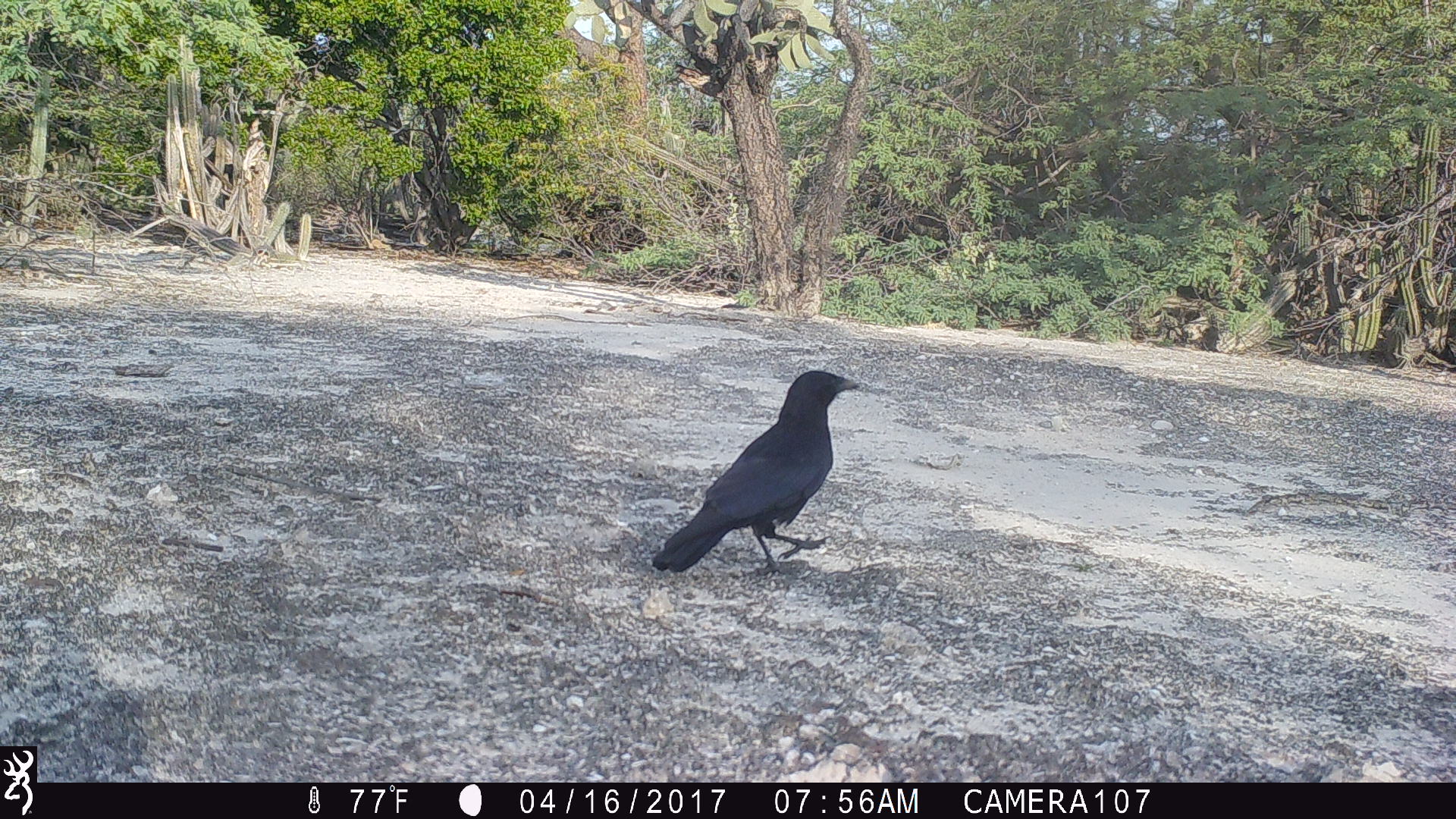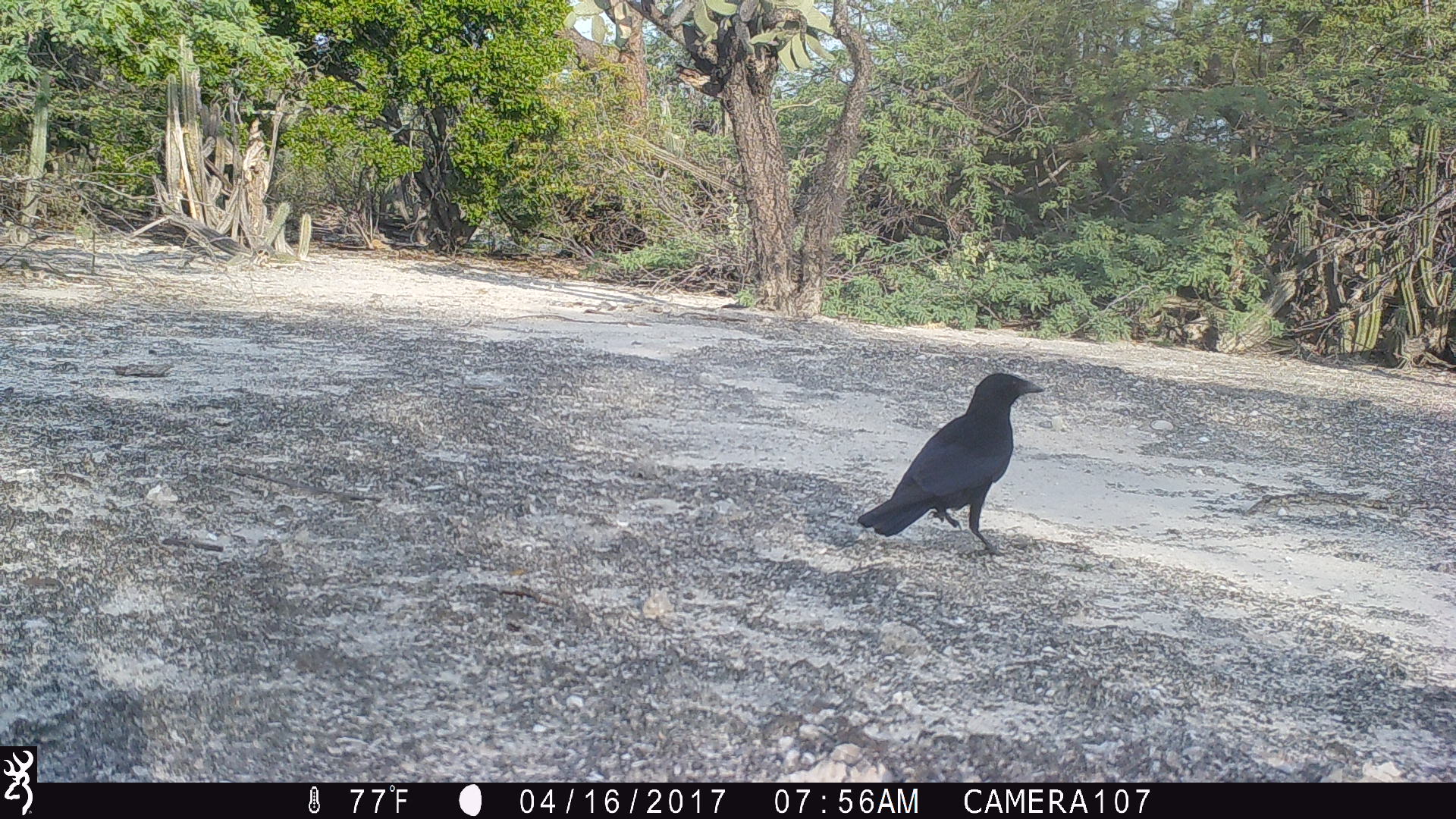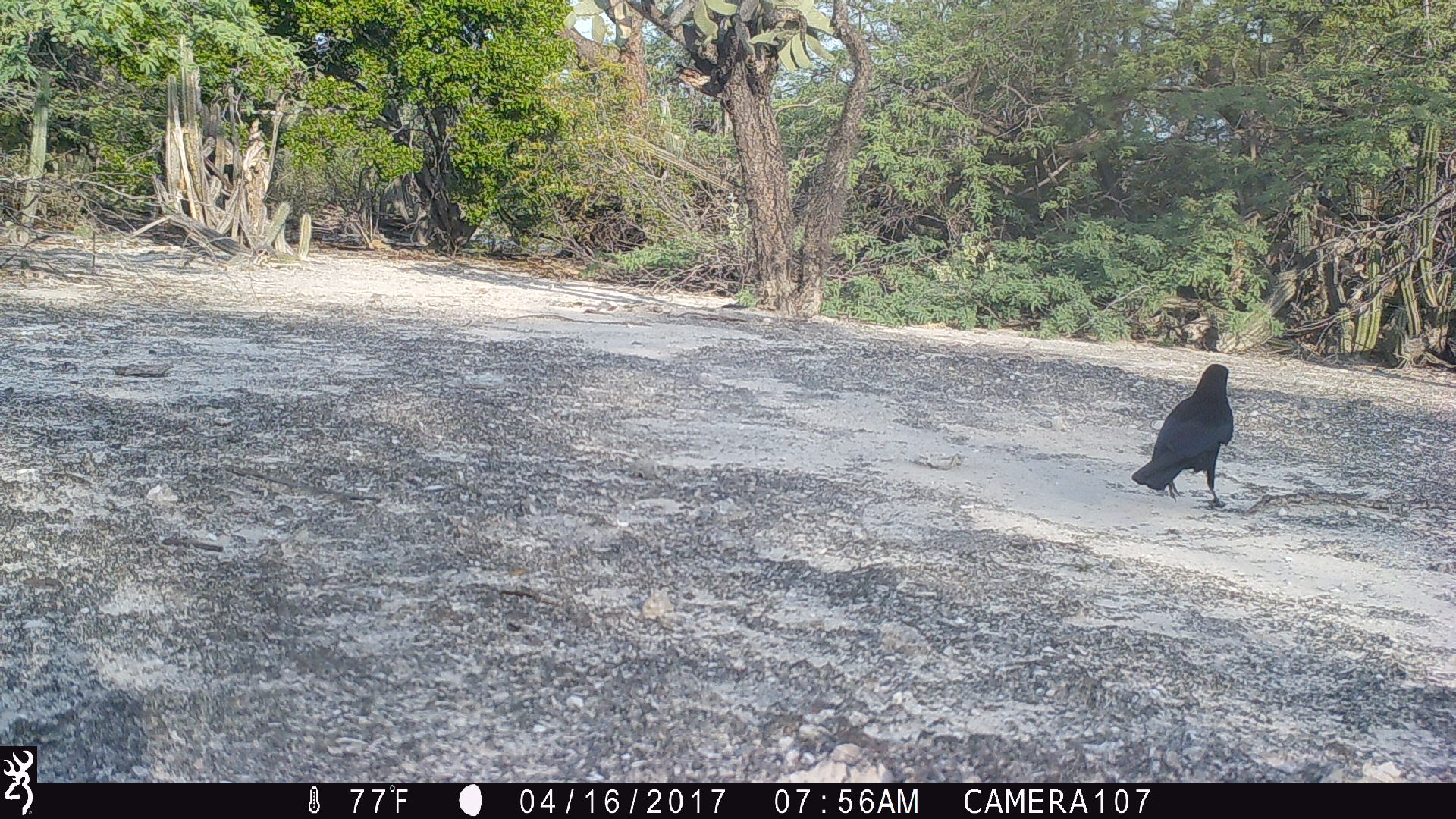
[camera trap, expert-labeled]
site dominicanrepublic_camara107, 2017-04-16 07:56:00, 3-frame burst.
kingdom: Animalia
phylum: Chordata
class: Aves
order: Passeriformes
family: Corvidae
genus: Corvus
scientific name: Corvus corax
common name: raven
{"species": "raven (Corvus corax)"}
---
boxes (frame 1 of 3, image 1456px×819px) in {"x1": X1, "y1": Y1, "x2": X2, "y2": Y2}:
raven: {"x1": 646, "y1": 370, "x2": 865, "y2": 577}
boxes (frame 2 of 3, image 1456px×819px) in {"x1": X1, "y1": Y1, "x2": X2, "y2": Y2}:
raven: {"x1": 852, "y1": 370, "x2": 1048, "y2": 559}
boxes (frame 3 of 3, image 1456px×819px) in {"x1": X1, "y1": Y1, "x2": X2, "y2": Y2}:
raven: {"x1": 1131, "y1": 362, "x2": 1235, "y2": 507}